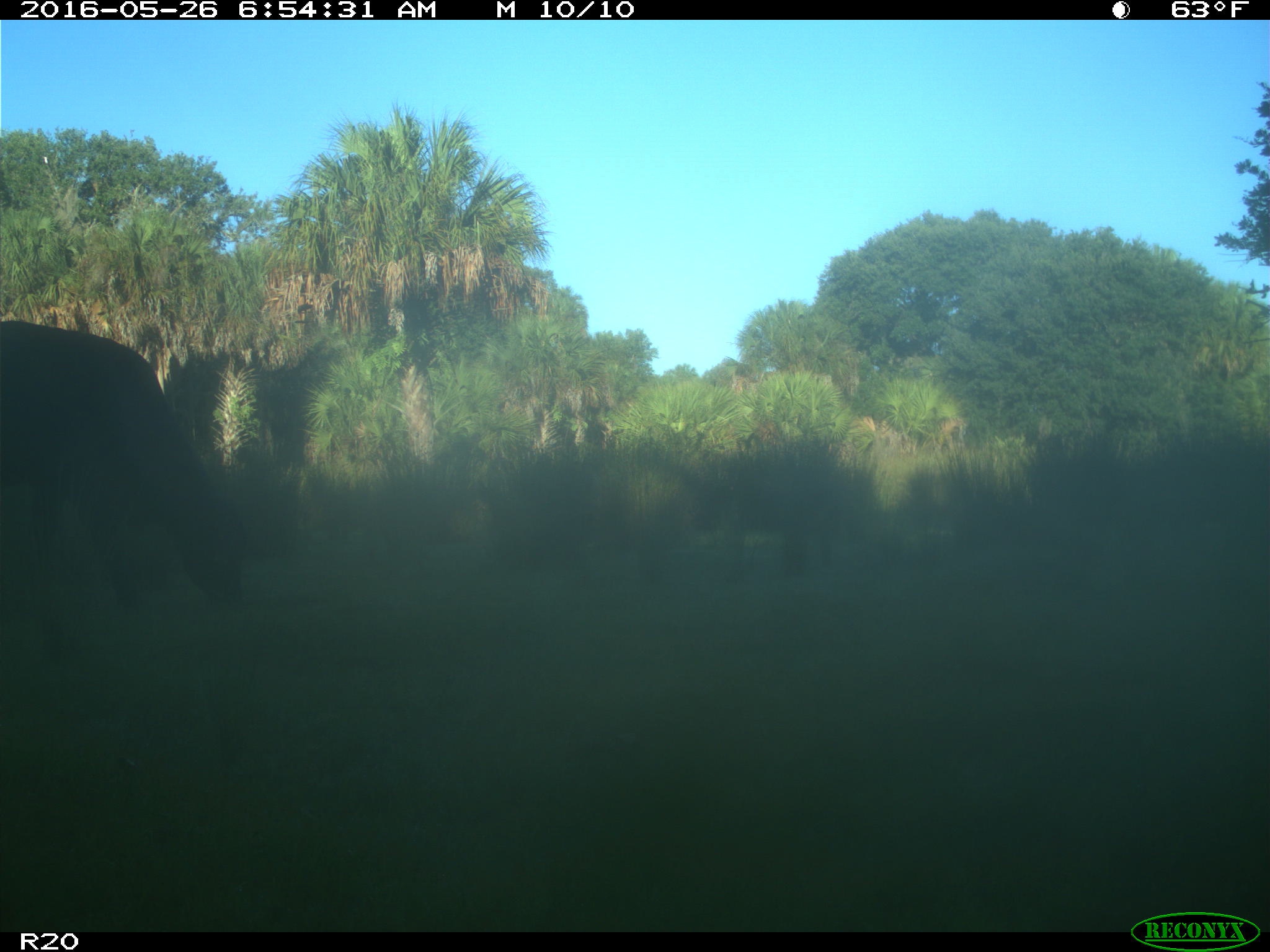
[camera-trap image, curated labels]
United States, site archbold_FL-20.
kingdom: Animalia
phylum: Chordata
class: Mammalia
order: Artiodactyla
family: Bovidae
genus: Bos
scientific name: Bos taurus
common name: domestic cow